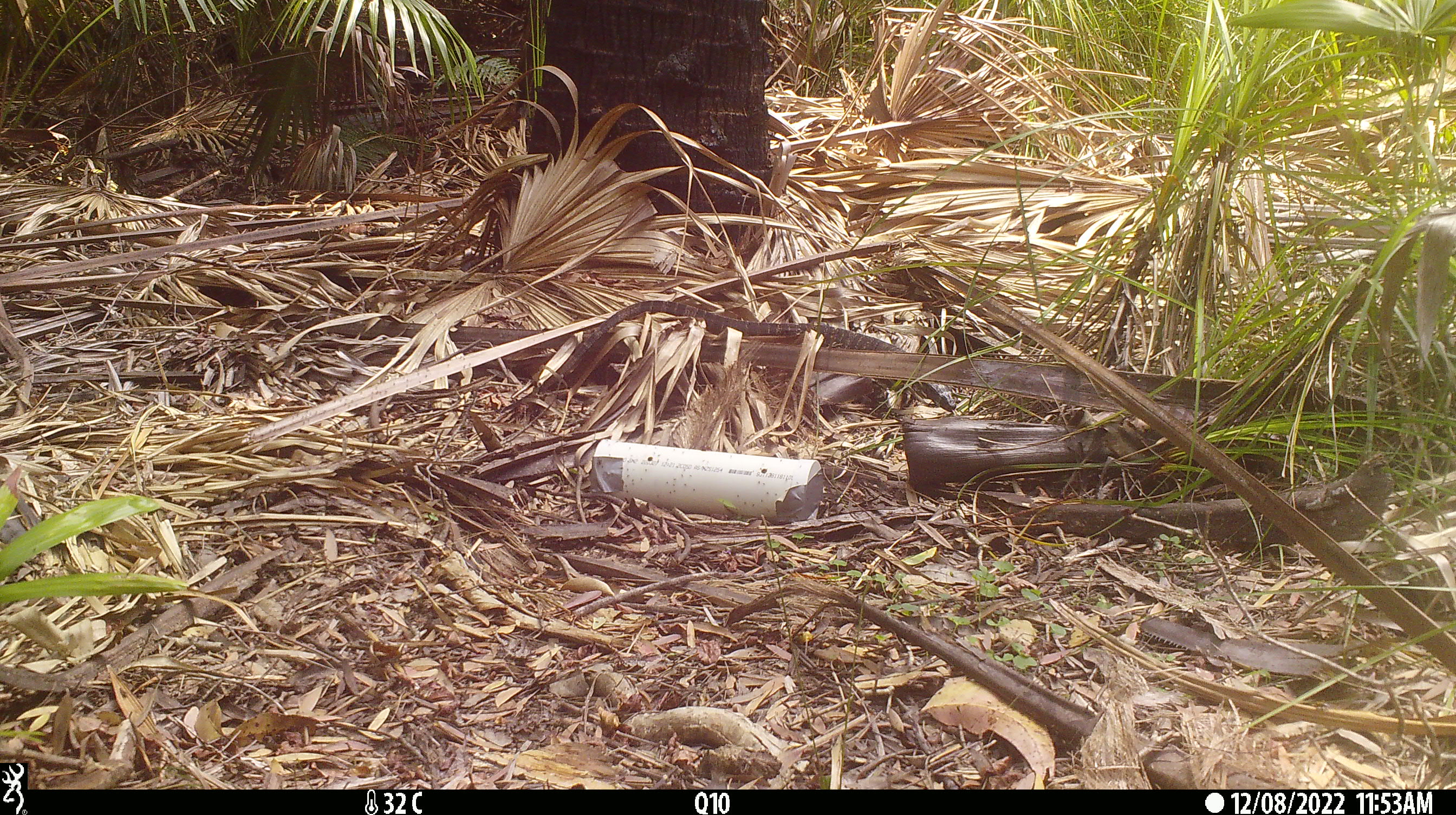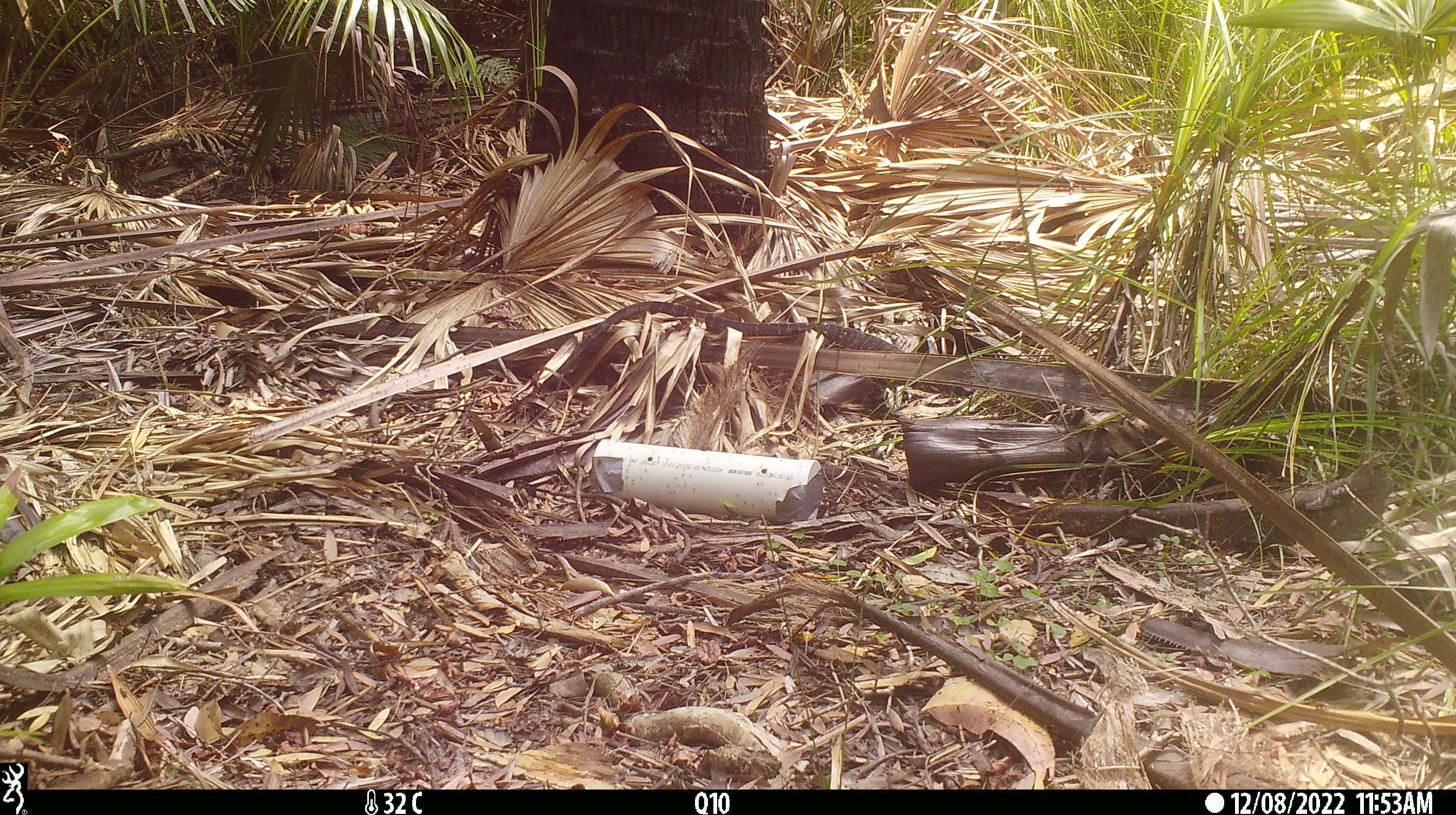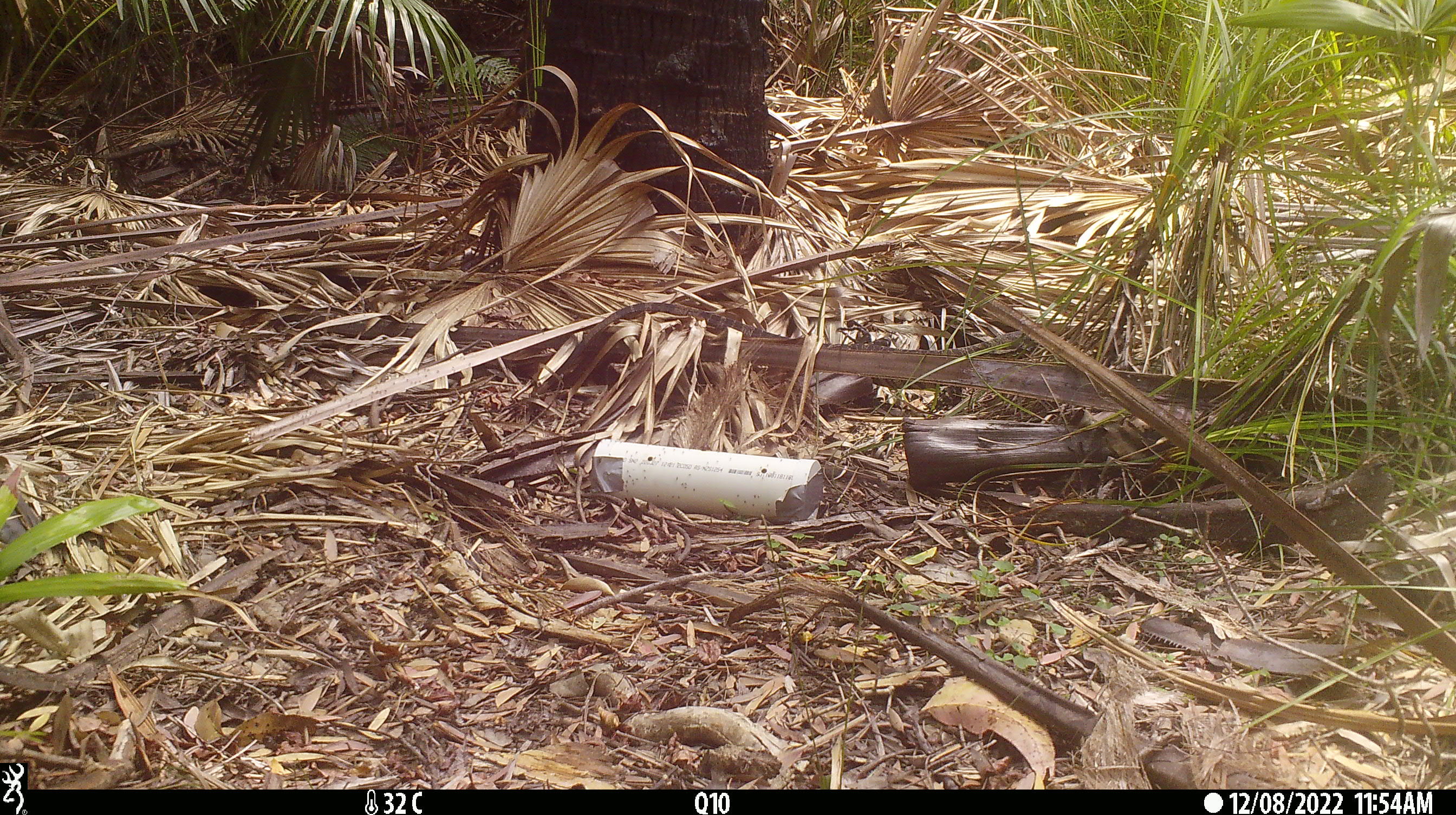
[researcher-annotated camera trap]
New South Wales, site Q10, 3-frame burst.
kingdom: Animalia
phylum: Chordata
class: Reptilia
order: Squamata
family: Varanidae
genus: Varanus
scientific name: Varanus varius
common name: lace monitor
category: goanna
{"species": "goanna (lace monitor) (Varanus varius)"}